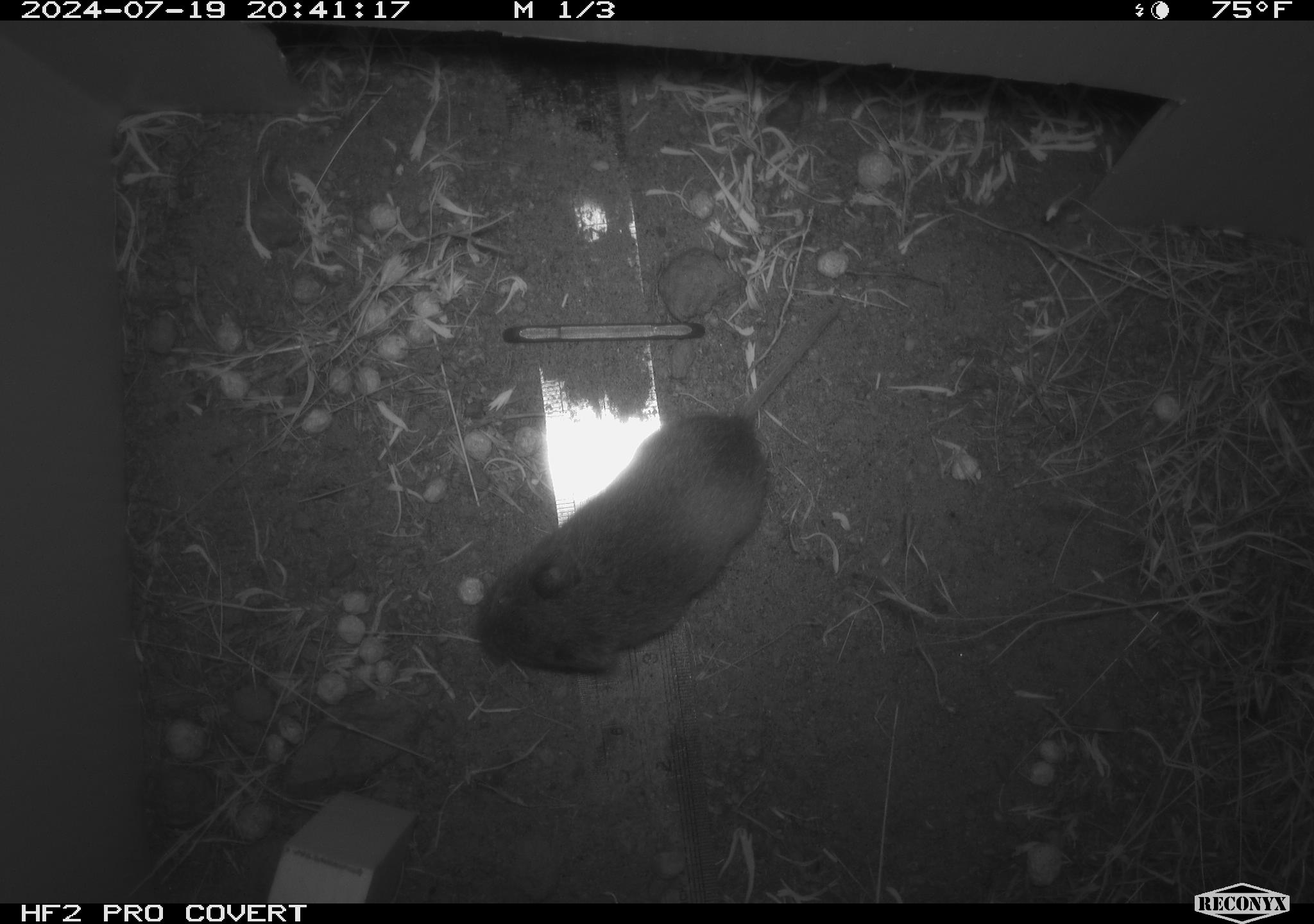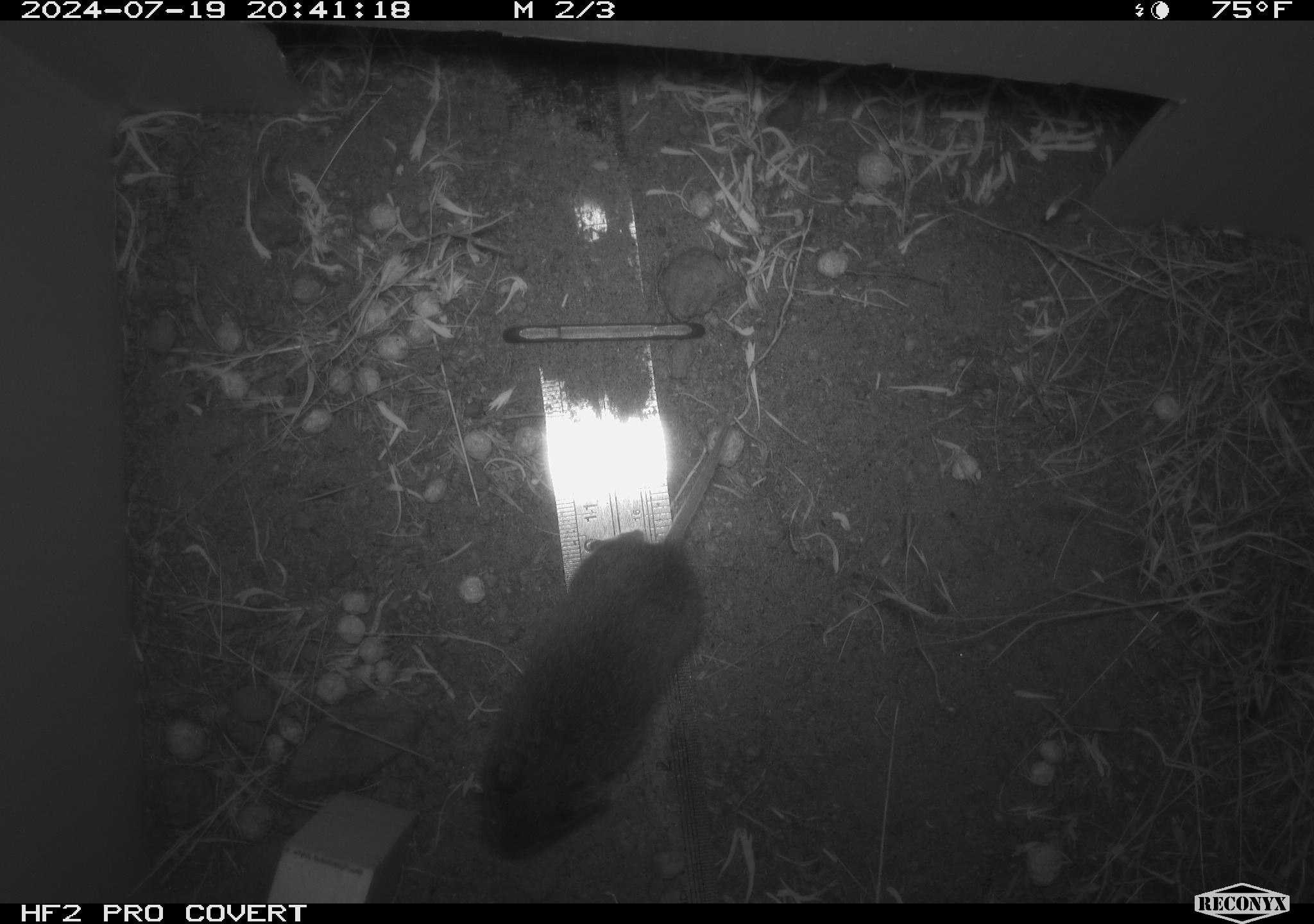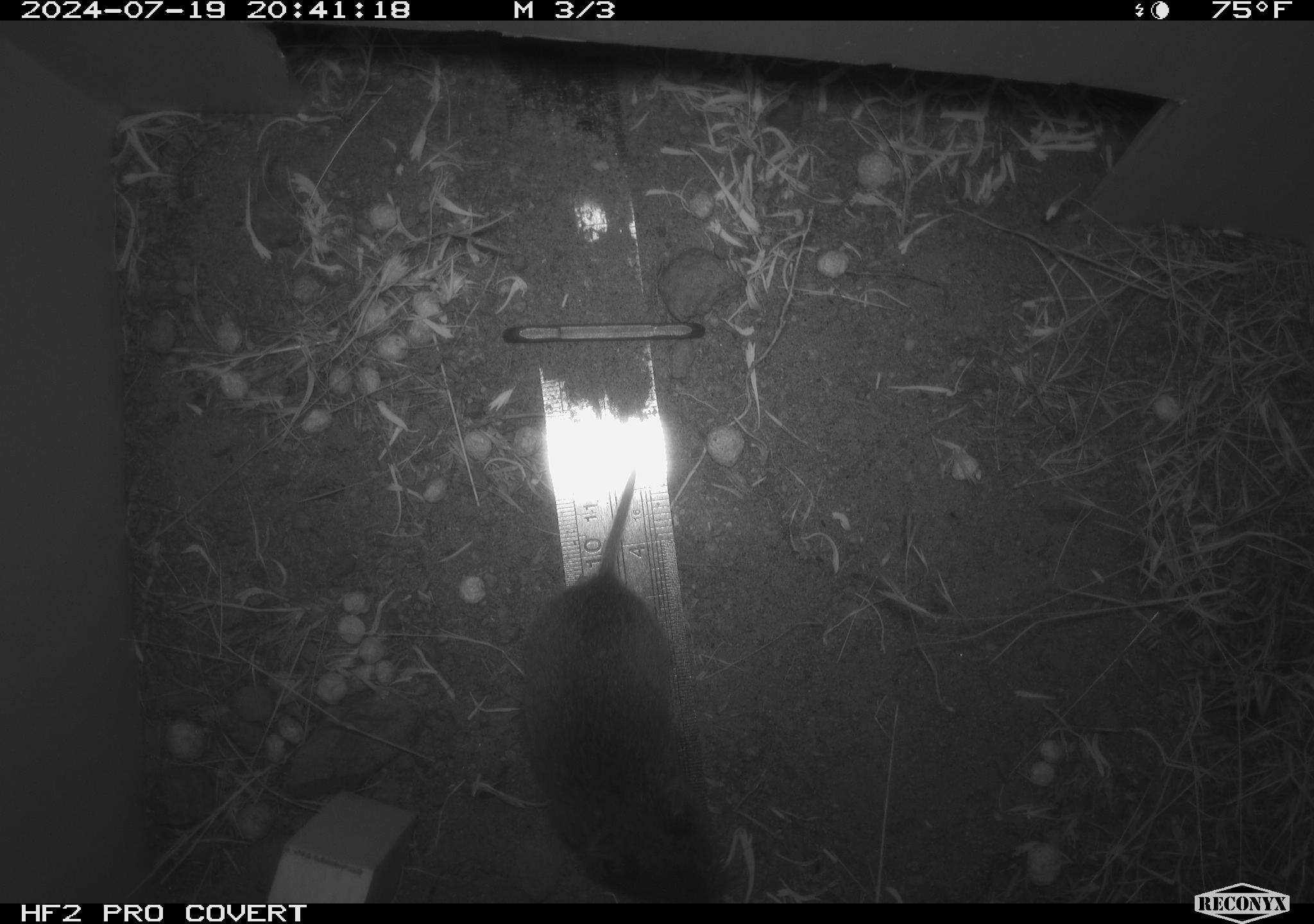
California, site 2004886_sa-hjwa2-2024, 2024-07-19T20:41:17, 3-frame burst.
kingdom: Animalia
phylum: Chordata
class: Mammalia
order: Rodentia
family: Cricetidae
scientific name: Cricetidae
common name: hamsters, voles, lemmings, and allies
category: cricetidae family